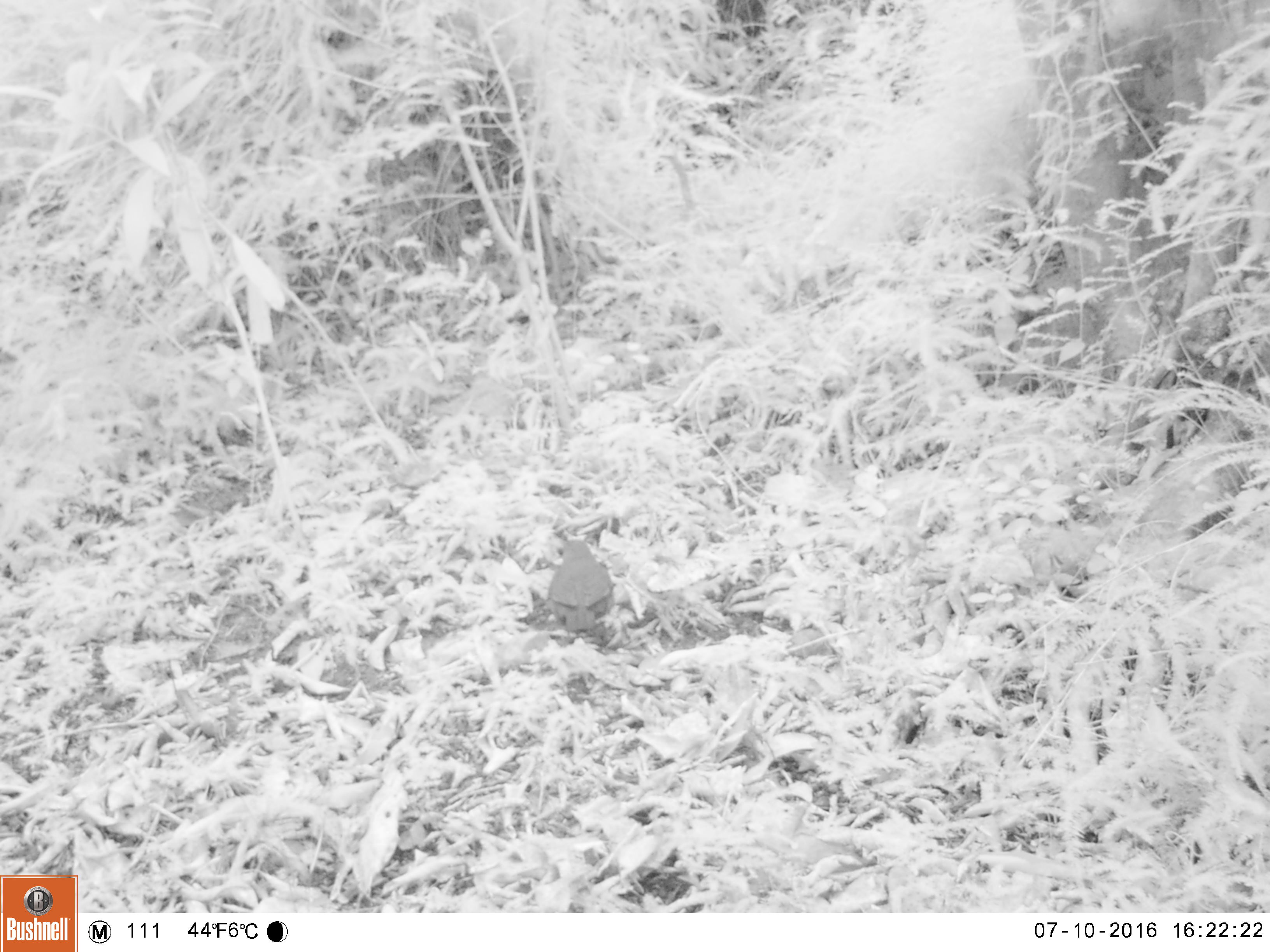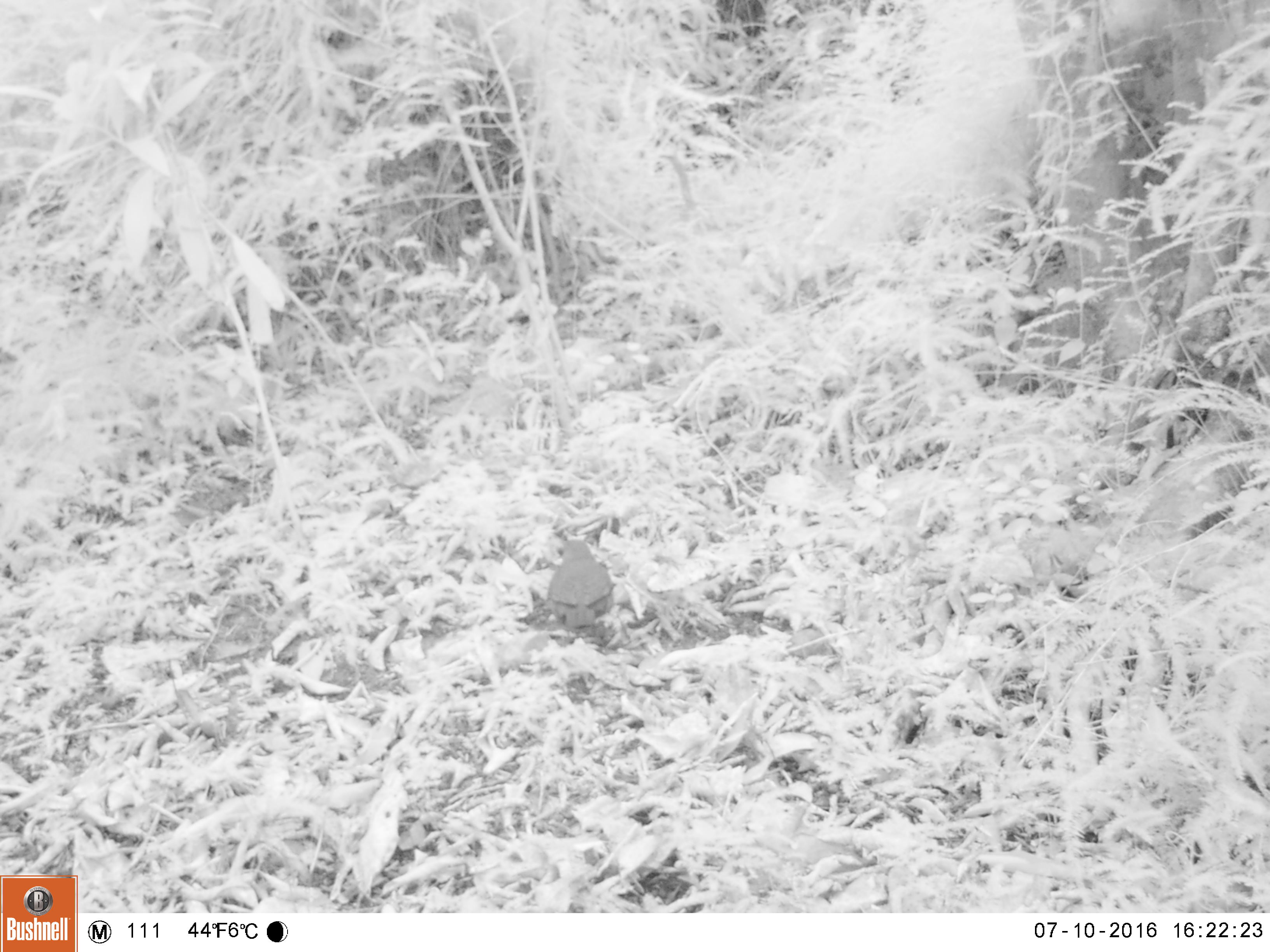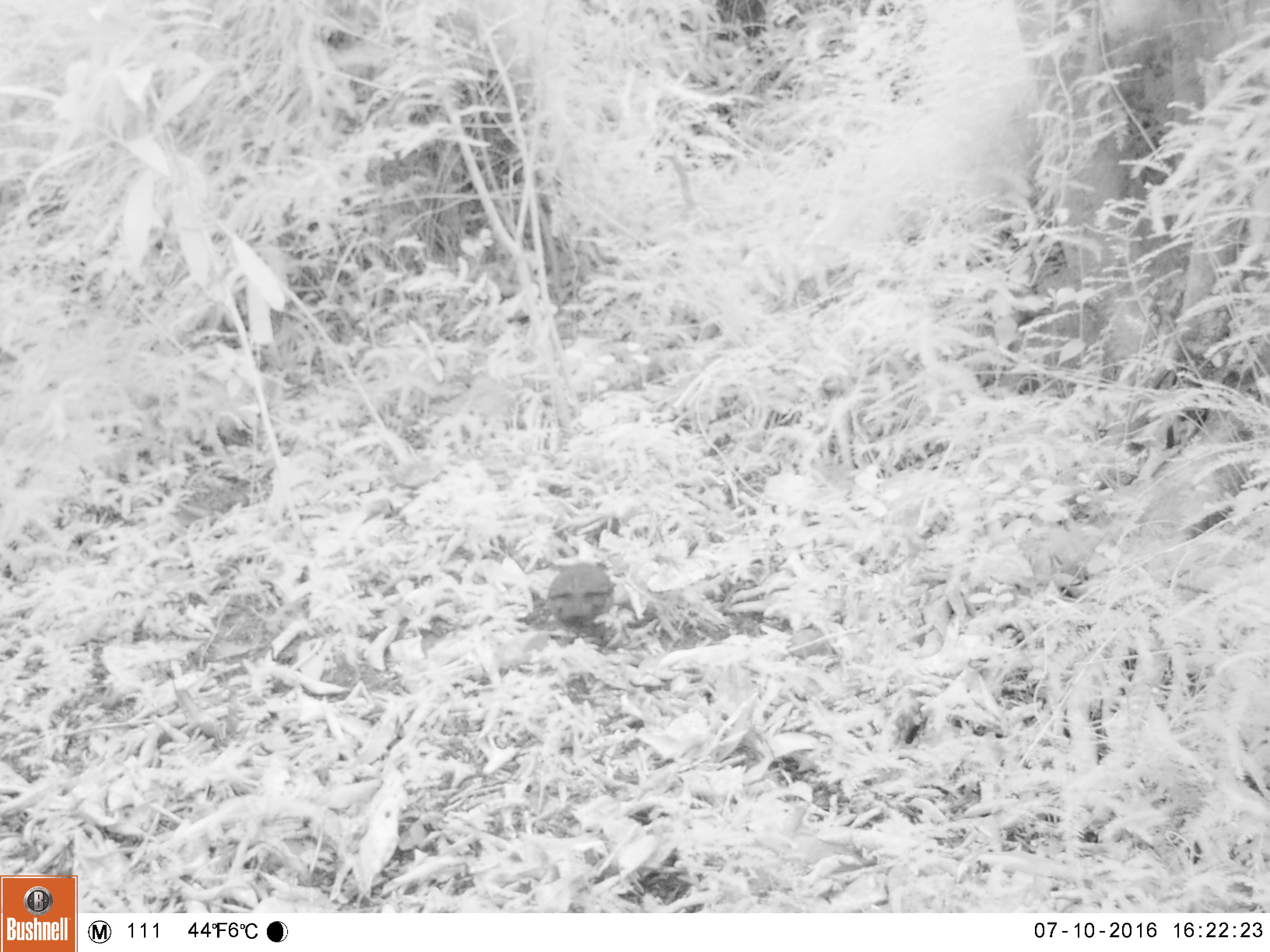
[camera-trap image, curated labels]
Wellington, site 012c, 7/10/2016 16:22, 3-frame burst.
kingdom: Animalia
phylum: Chordata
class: Aves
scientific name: Aves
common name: bird